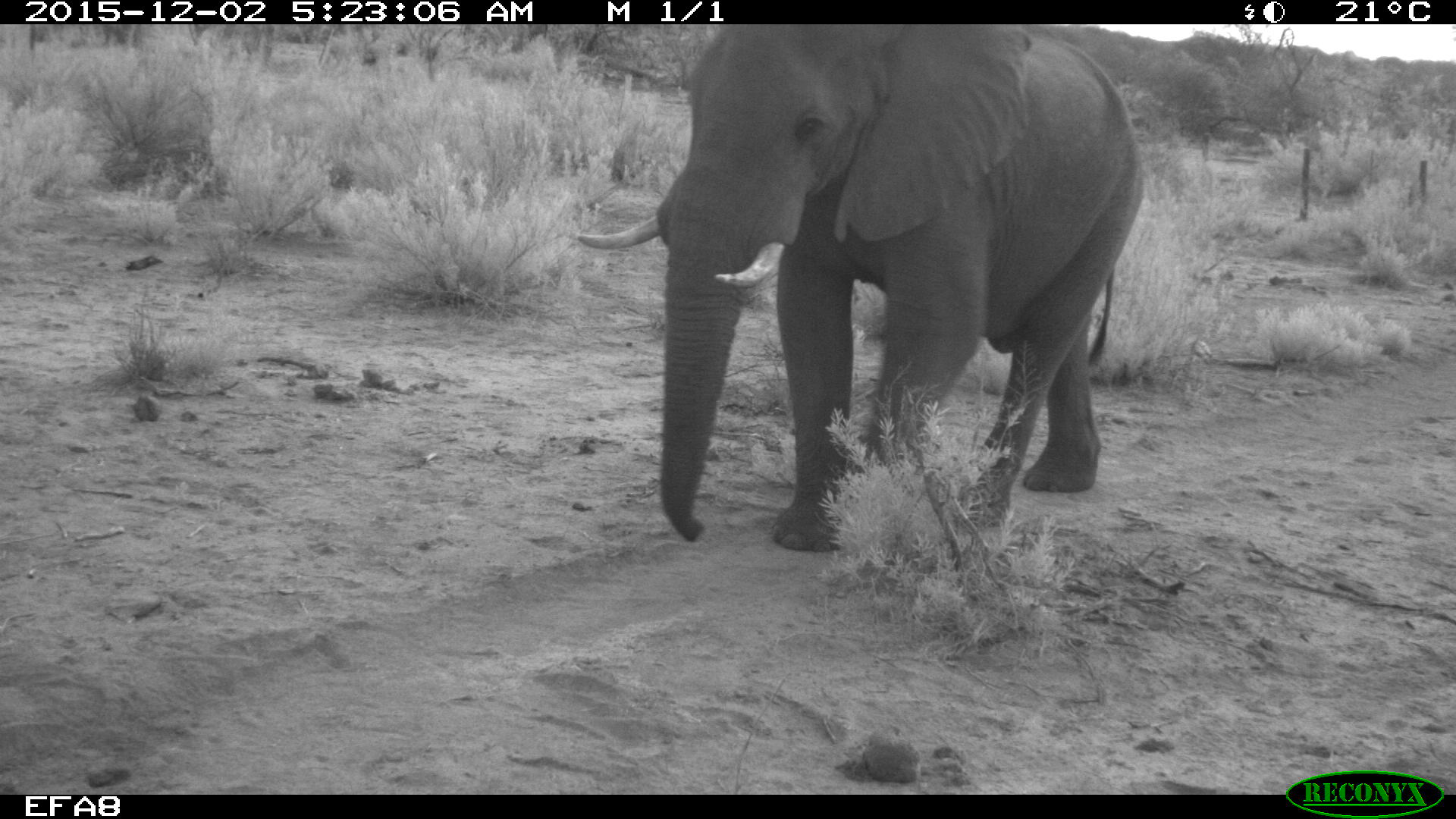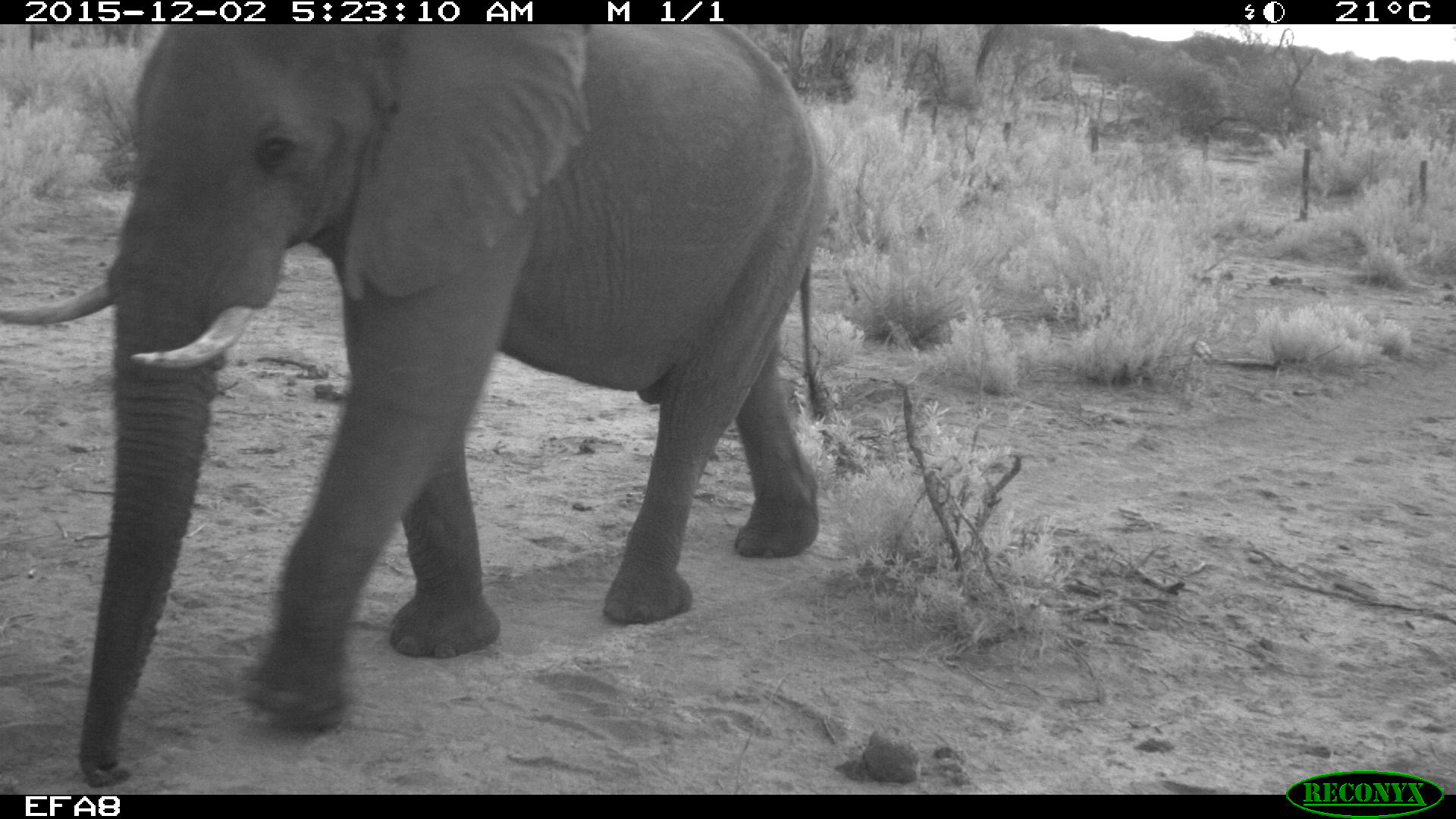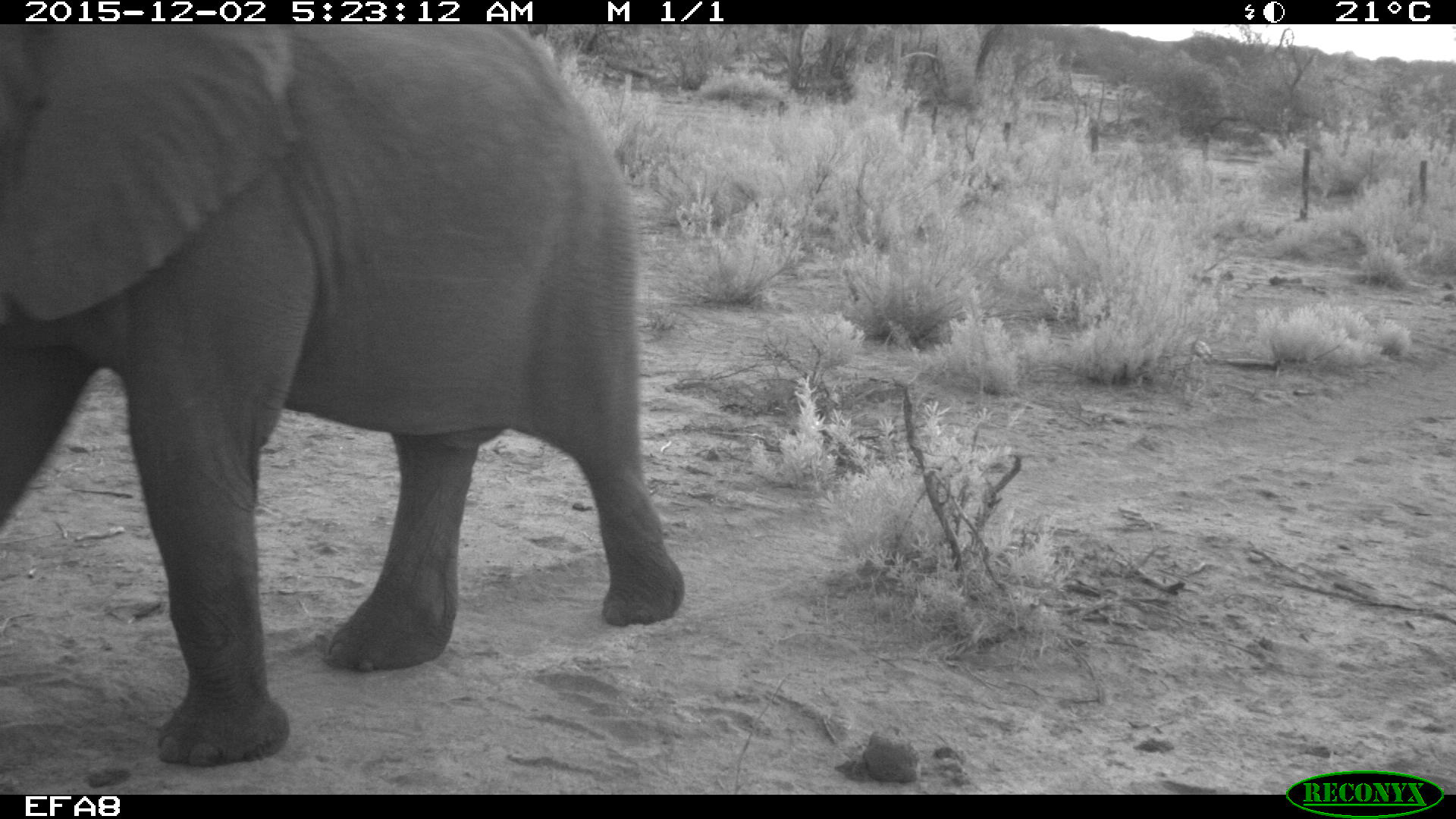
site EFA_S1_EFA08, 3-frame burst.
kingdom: Animalia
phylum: Chordata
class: Mammalia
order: Proboscidea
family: Elephantidae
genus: Loxodonta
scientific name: Loxodonta africana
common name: african bush elephant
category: elephant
Elephant (african bush elephant) (Loxodonta africana), count 1. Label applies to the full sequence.